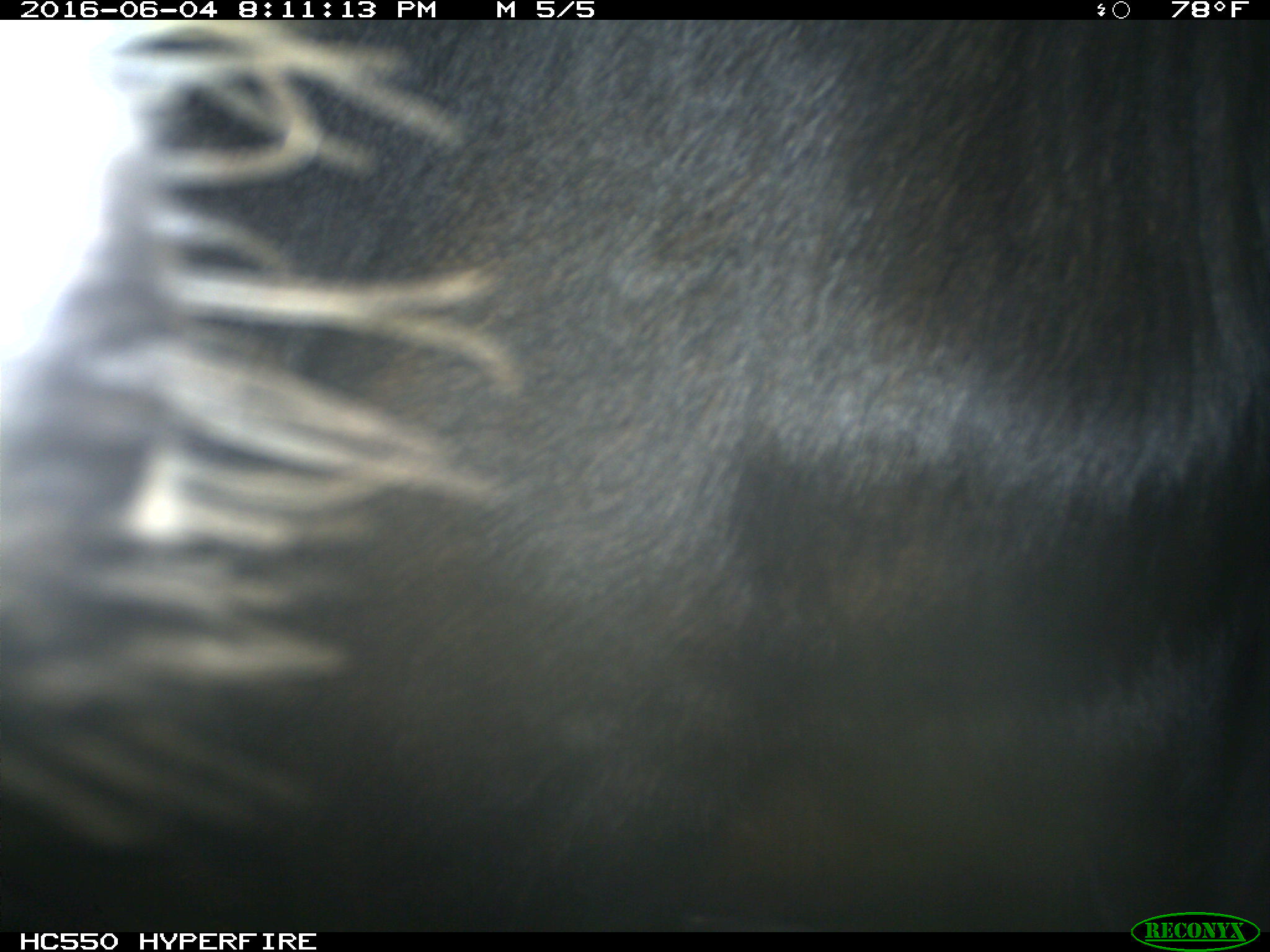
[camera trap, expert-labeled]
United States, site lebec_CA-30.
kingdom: Animalia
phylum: Chordata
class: Mammalia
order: Artiodactyla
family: Bovidae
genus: Bos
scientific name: Bos taurus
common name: domestic cow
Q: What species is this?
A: Bos taurus (domestic cow).